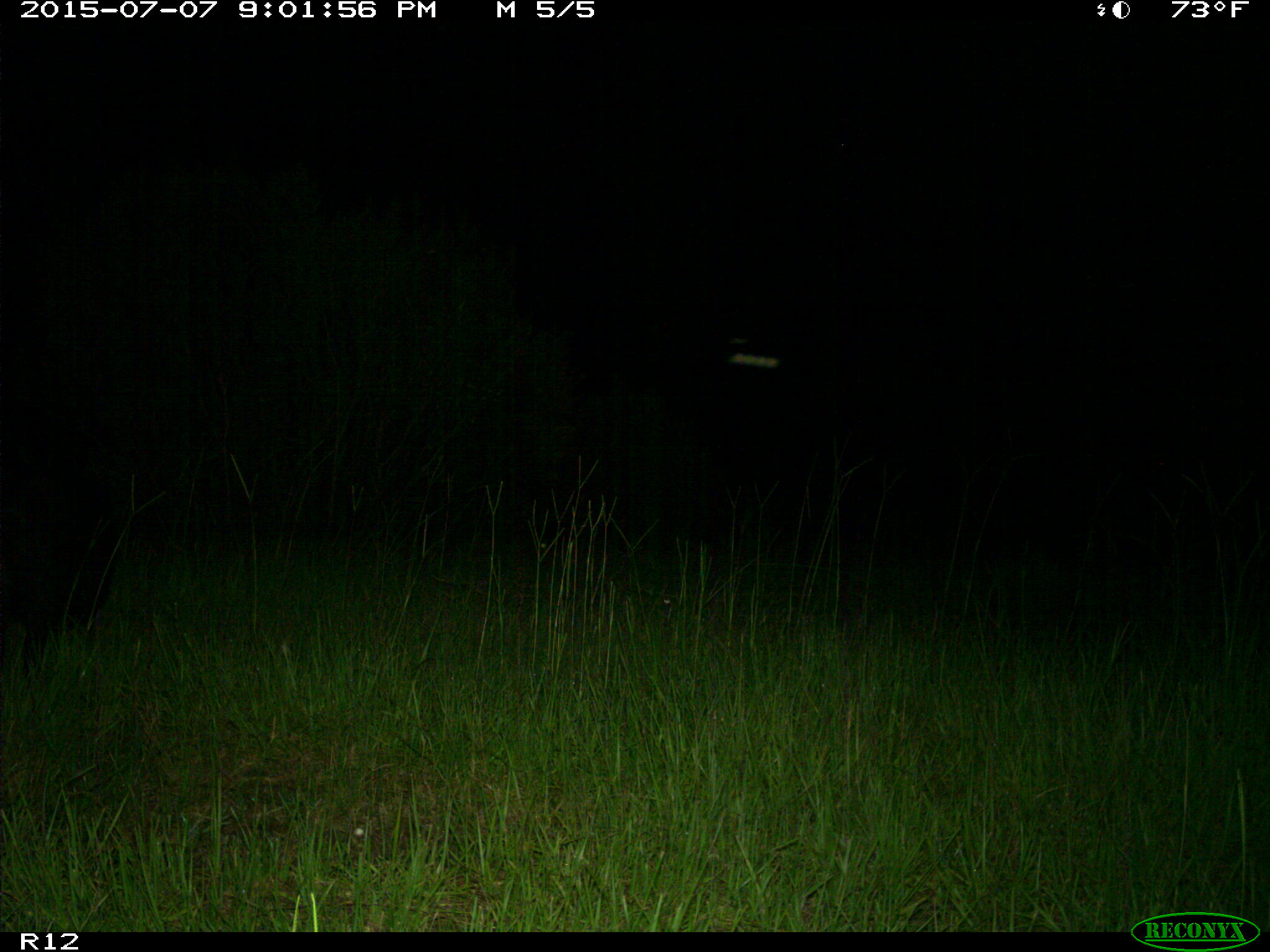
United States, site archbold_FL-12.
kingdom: Animalia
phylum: Chordata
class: Mammalia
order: Artiodactyla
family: Suidae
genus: Sus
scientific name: Sus scrofa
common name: wild boar